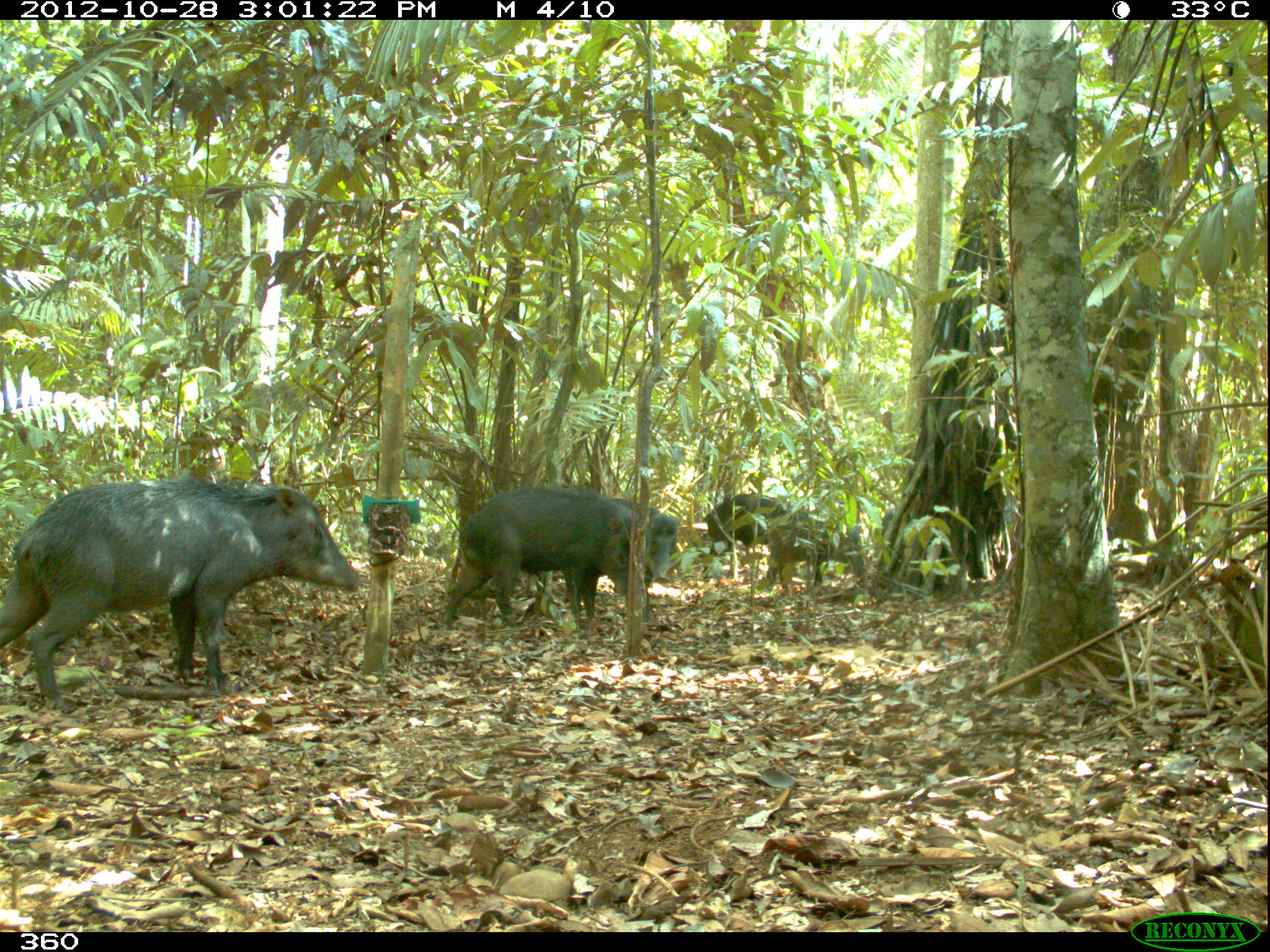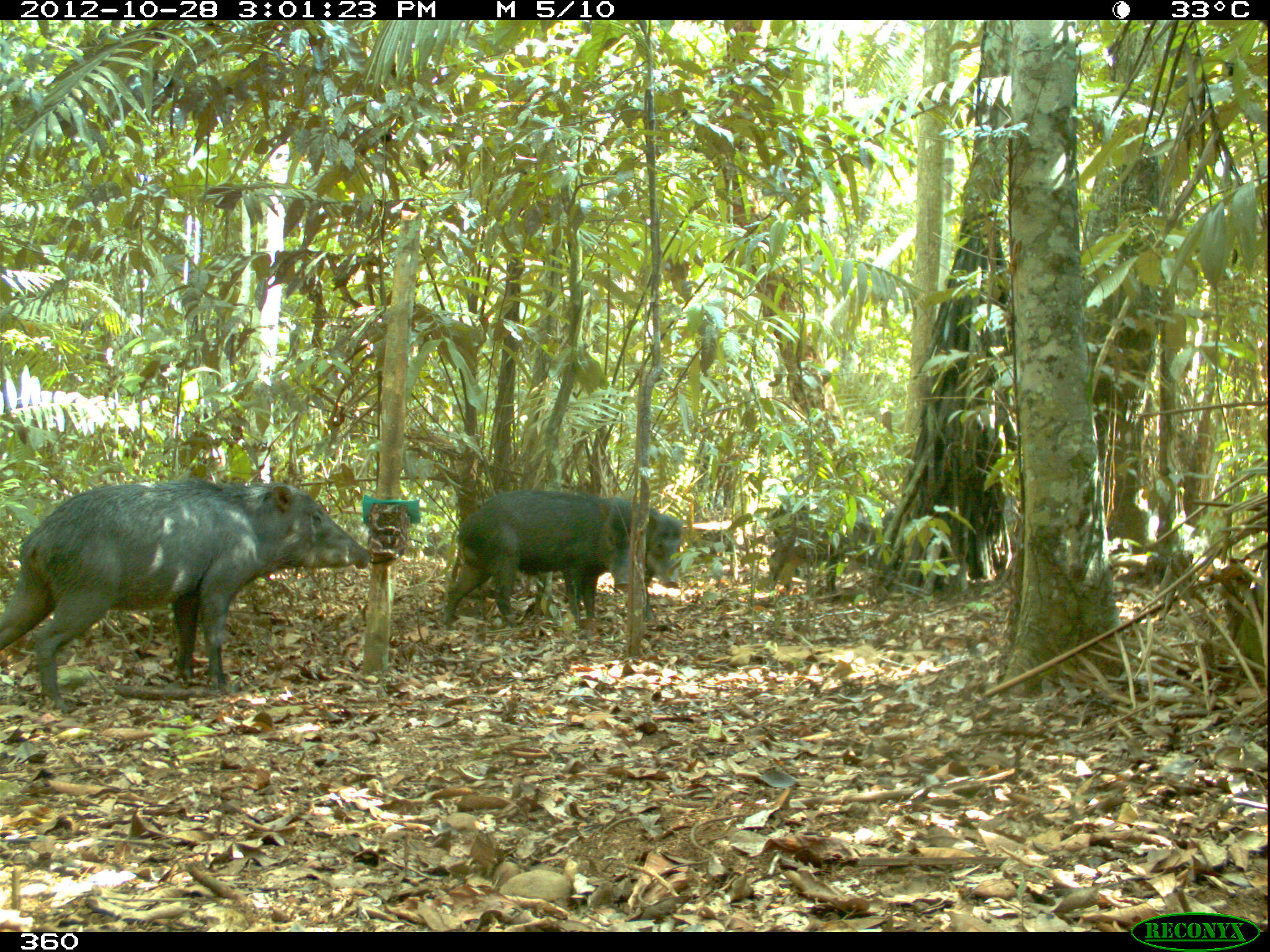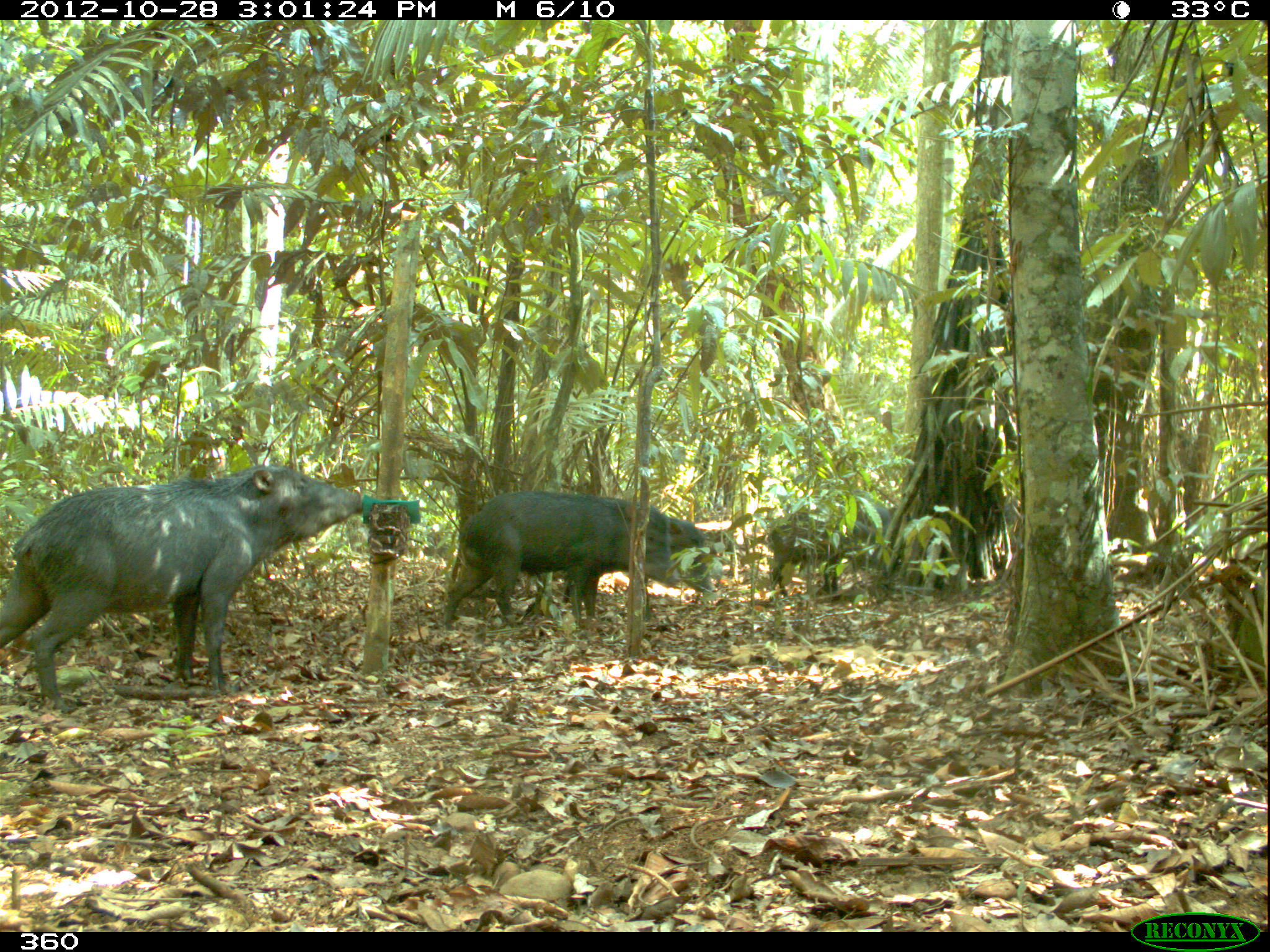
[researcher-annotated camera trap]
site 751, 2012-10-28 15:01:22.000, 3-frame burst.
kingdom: Animalia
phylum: Chordata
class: Mammalia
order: Artiodactyla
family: Tayassuidae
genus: Tayassu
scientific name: Tayassu pecari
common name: white-lipped peccary